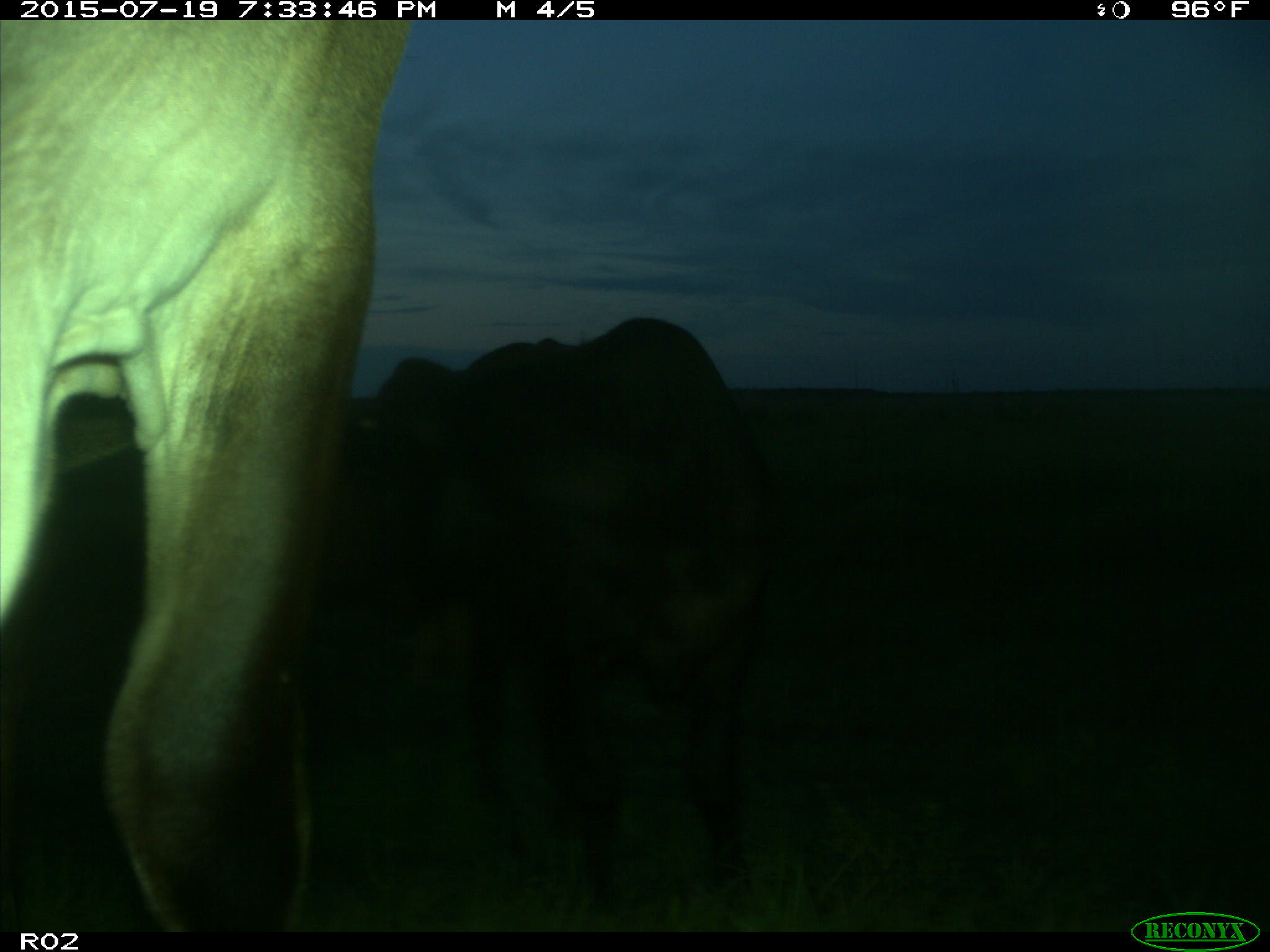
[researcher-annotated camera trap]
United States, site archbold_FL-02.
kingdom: Animalia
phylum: Chordata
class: Mammalia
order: Artiodactyla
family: Bovidae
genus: Bos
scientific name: Bos taurus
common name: domestic cow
Bos taurus (domestic cow).